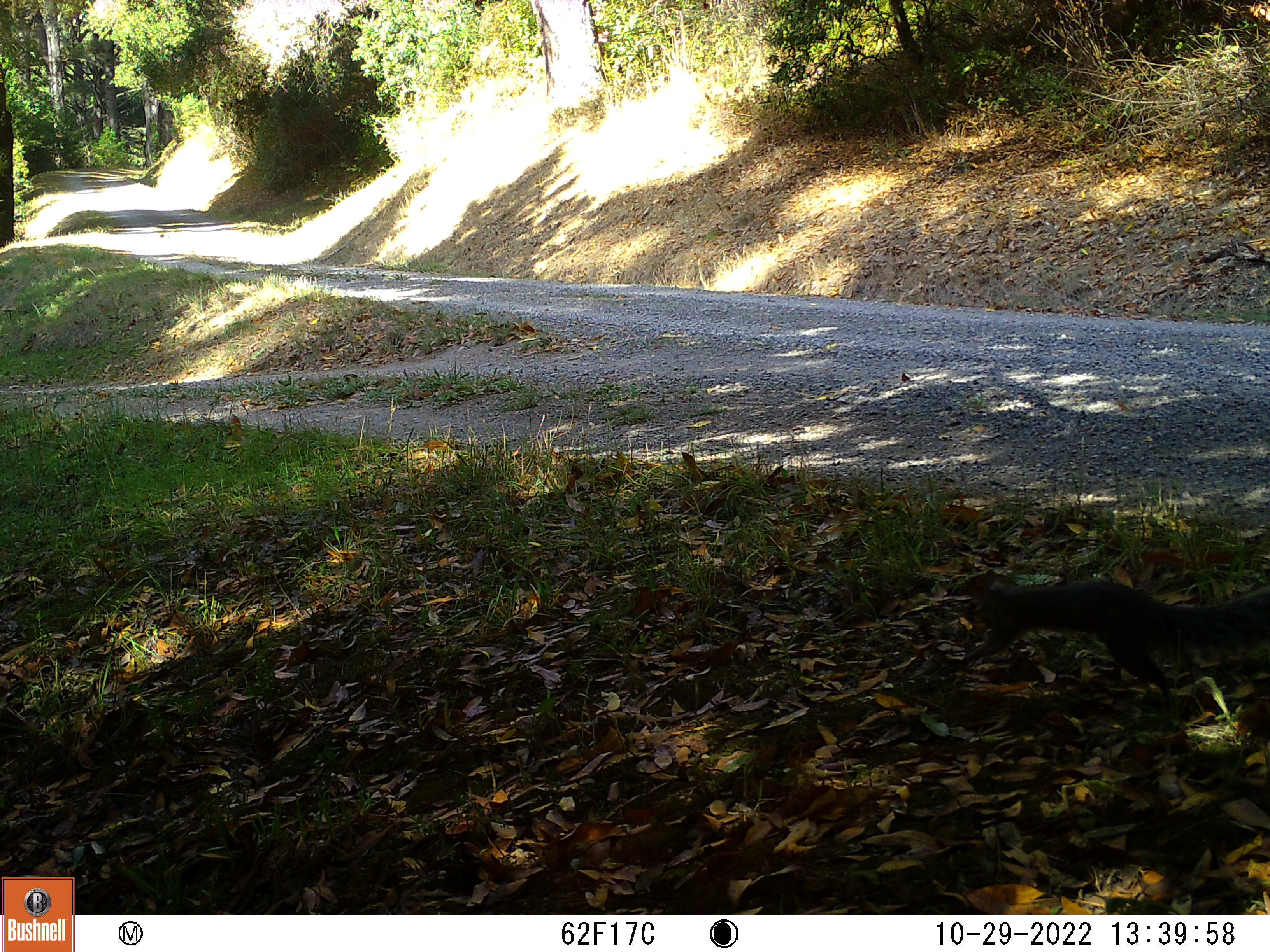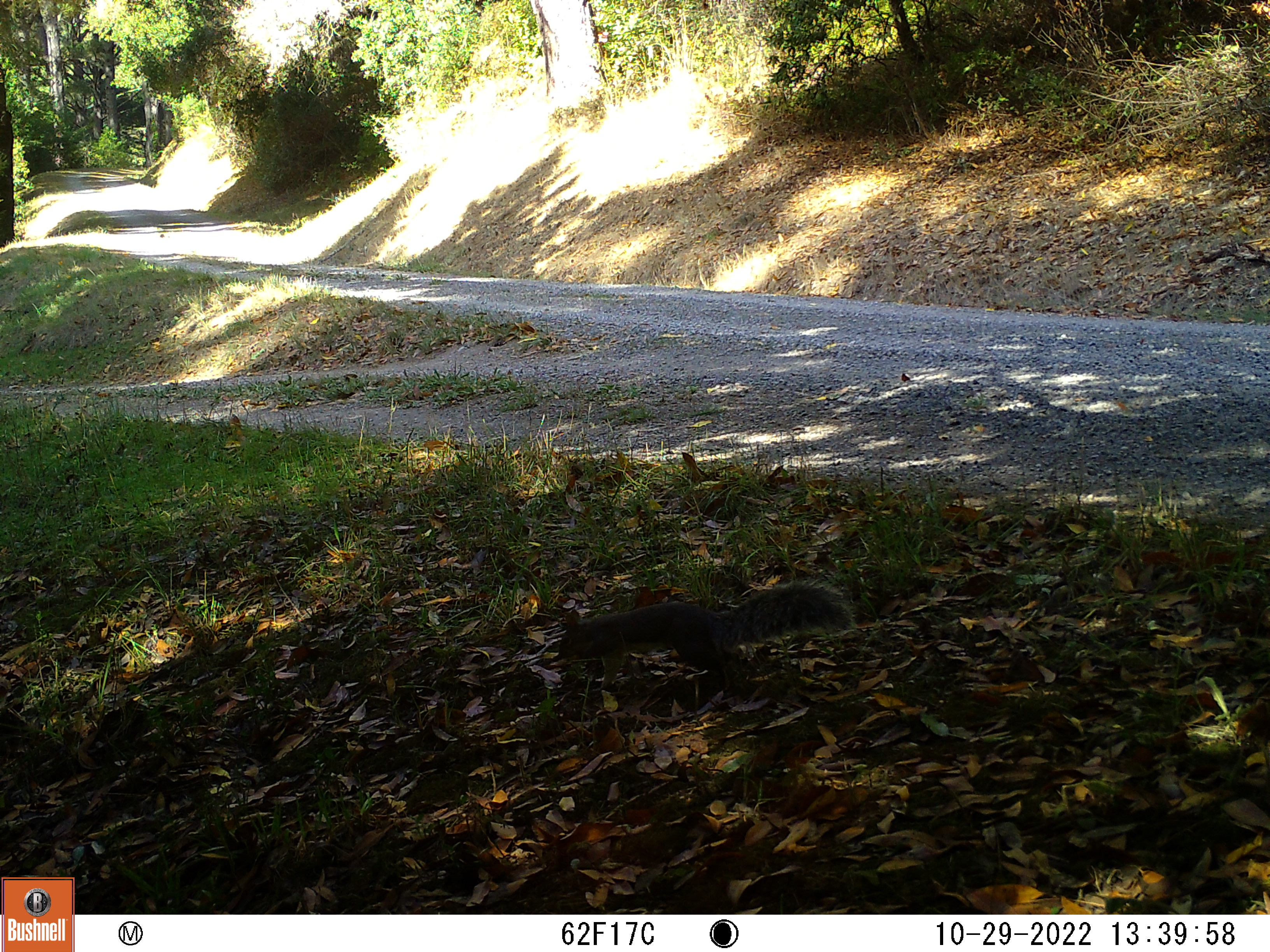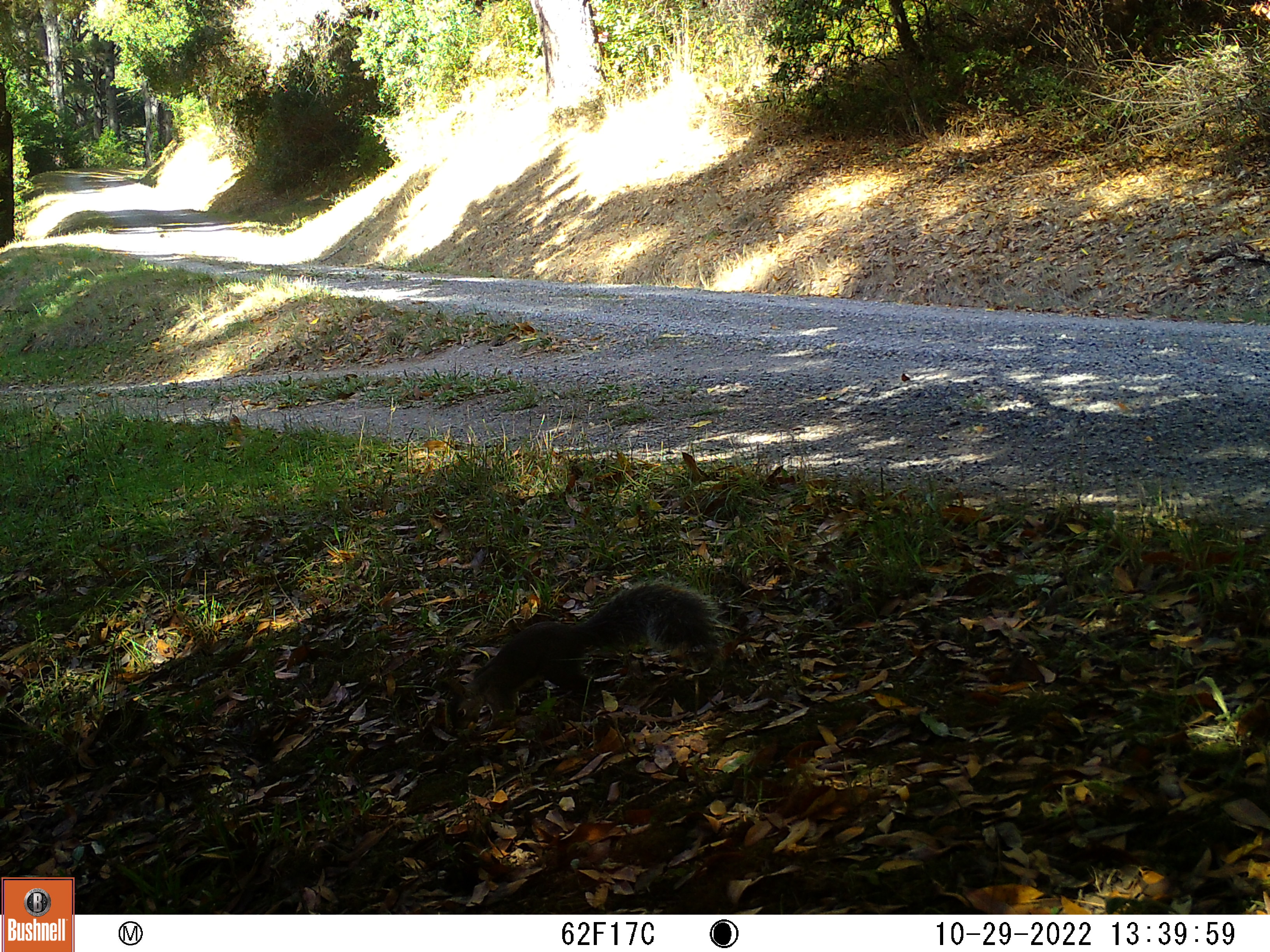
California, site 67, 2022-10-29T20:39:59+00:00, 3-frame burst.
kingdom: Animalia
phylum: Chordata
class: Mammalia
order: Rodentia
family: Sciuridae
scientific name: Sciuridae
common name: squirrel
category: unknown squirrel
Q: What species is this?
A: Unknown squirrel (squirrel) (Sciuridae).